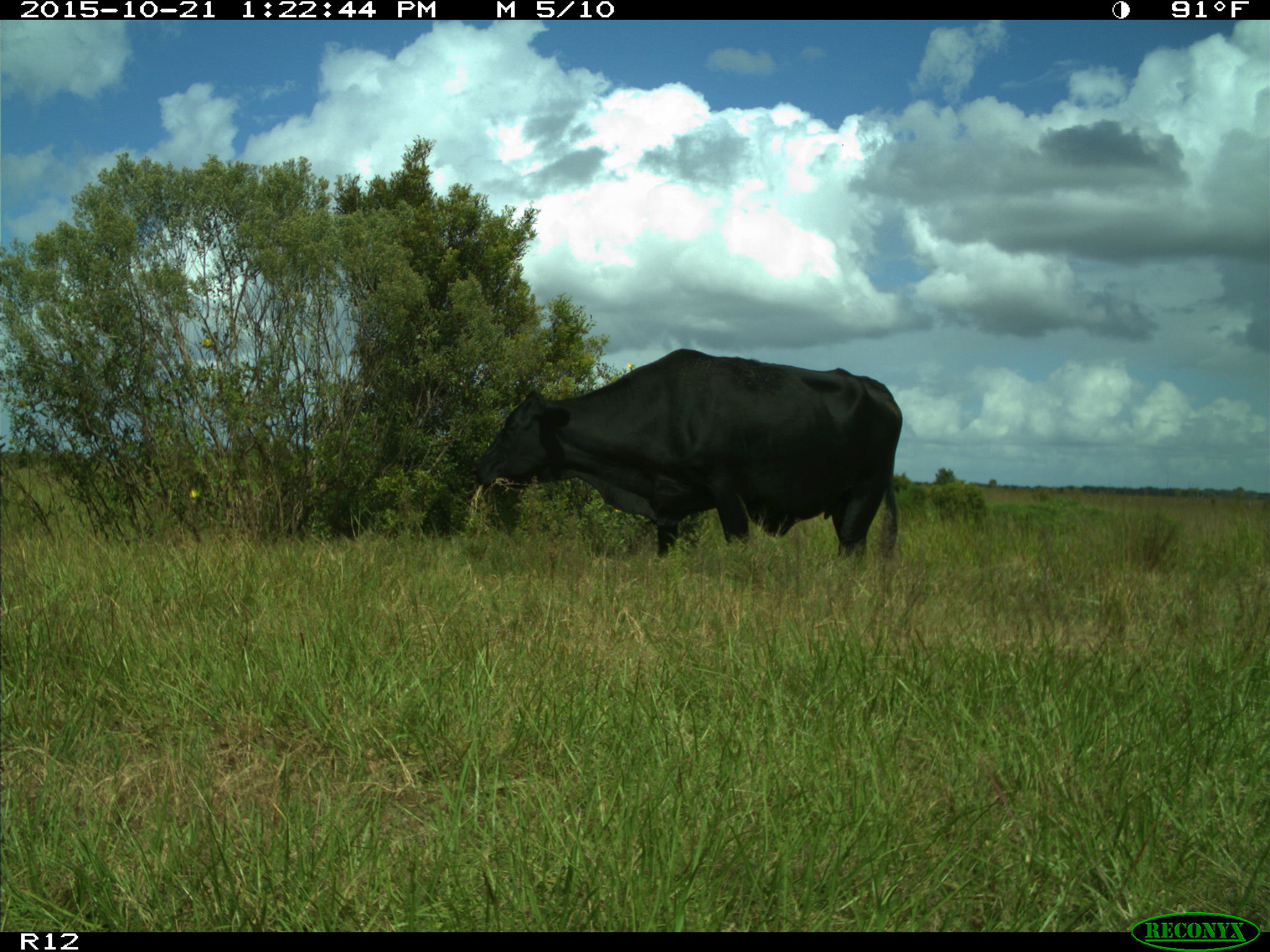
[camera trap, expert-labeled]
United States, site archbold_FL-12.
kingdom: Animalia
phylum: Chordata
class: Mammalia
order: Artiodactyla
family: Bovidae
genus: Bos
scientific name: Bos taurus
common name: domestic cow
Bos taurus (domestic cow).